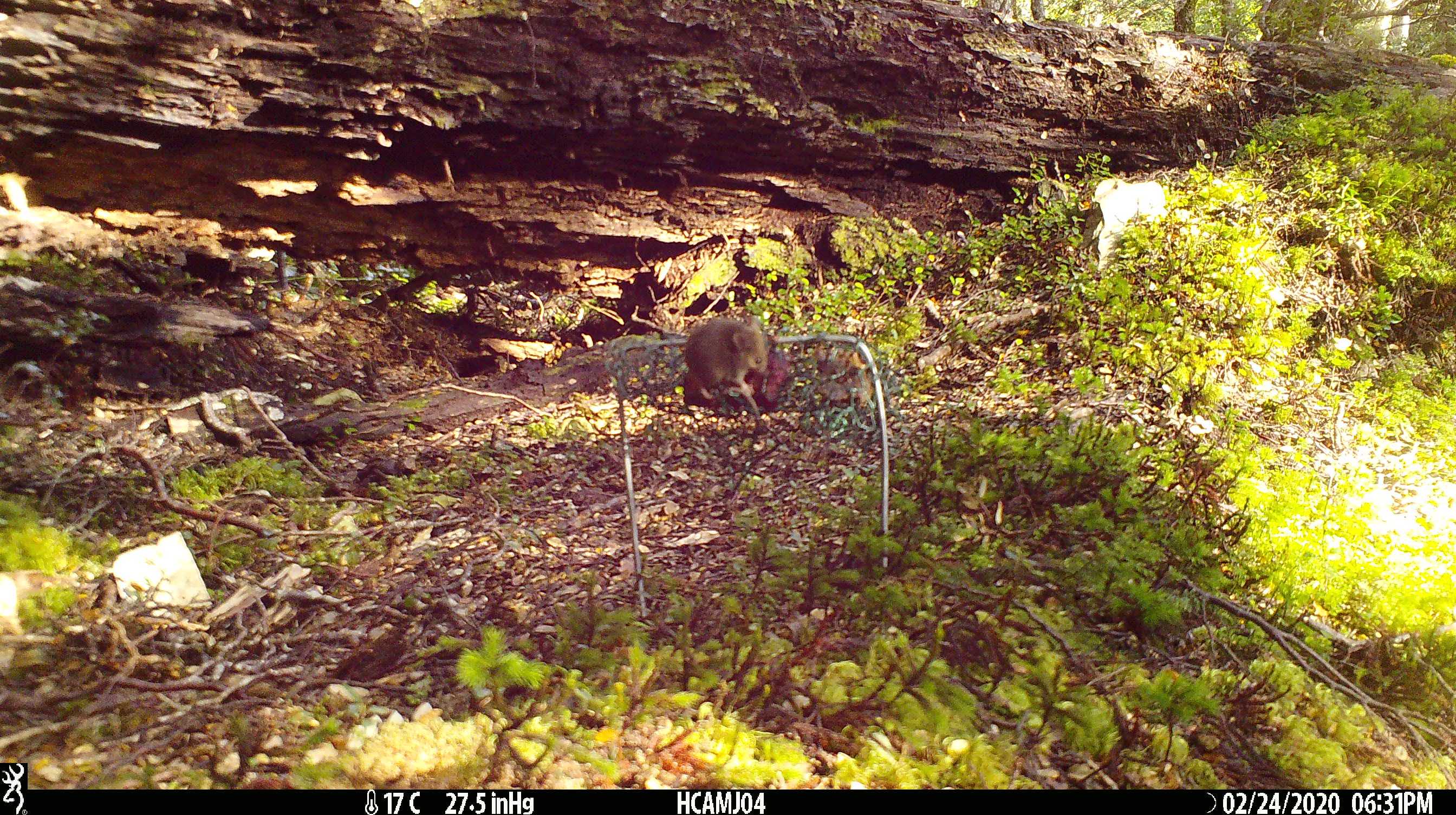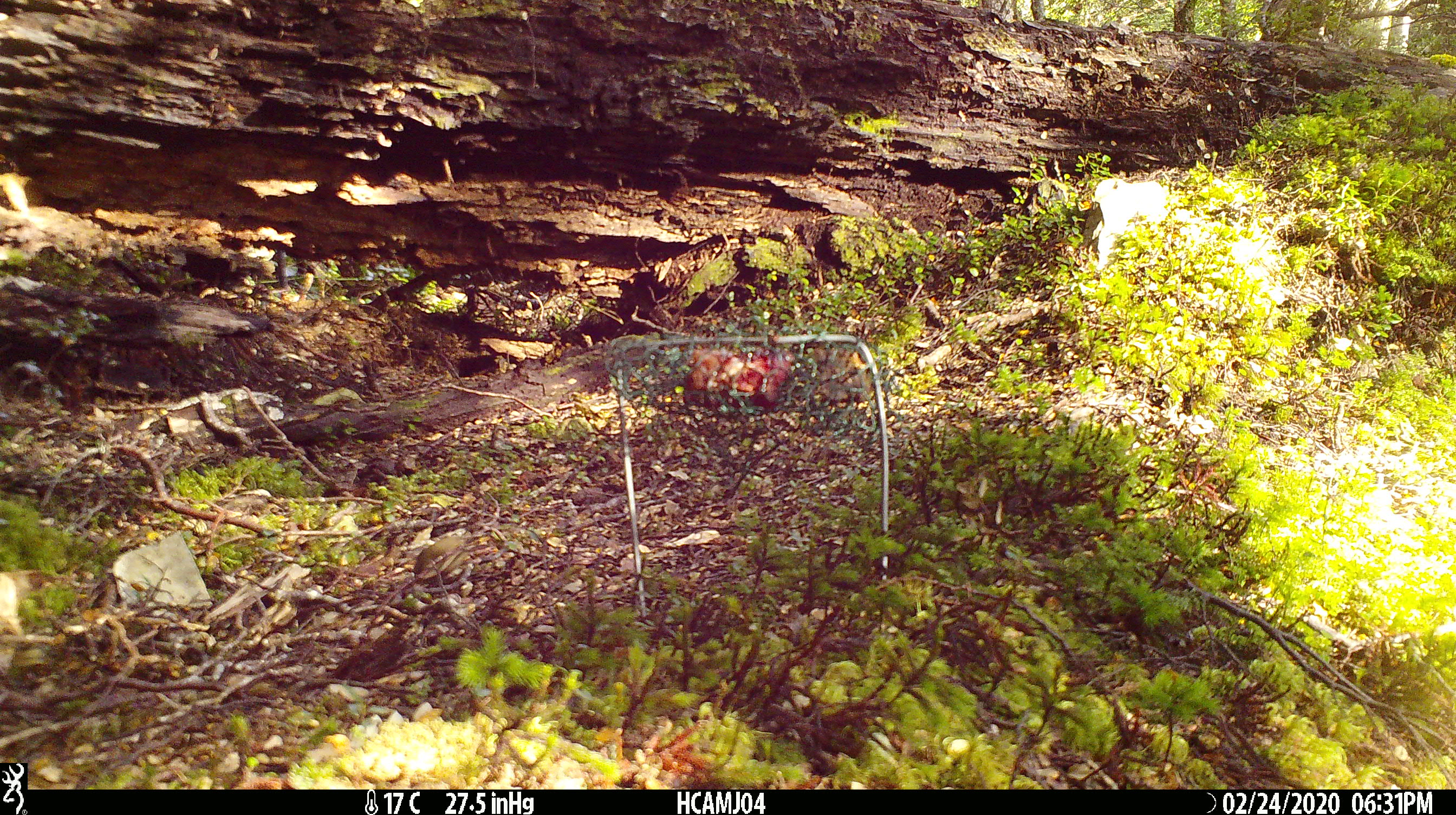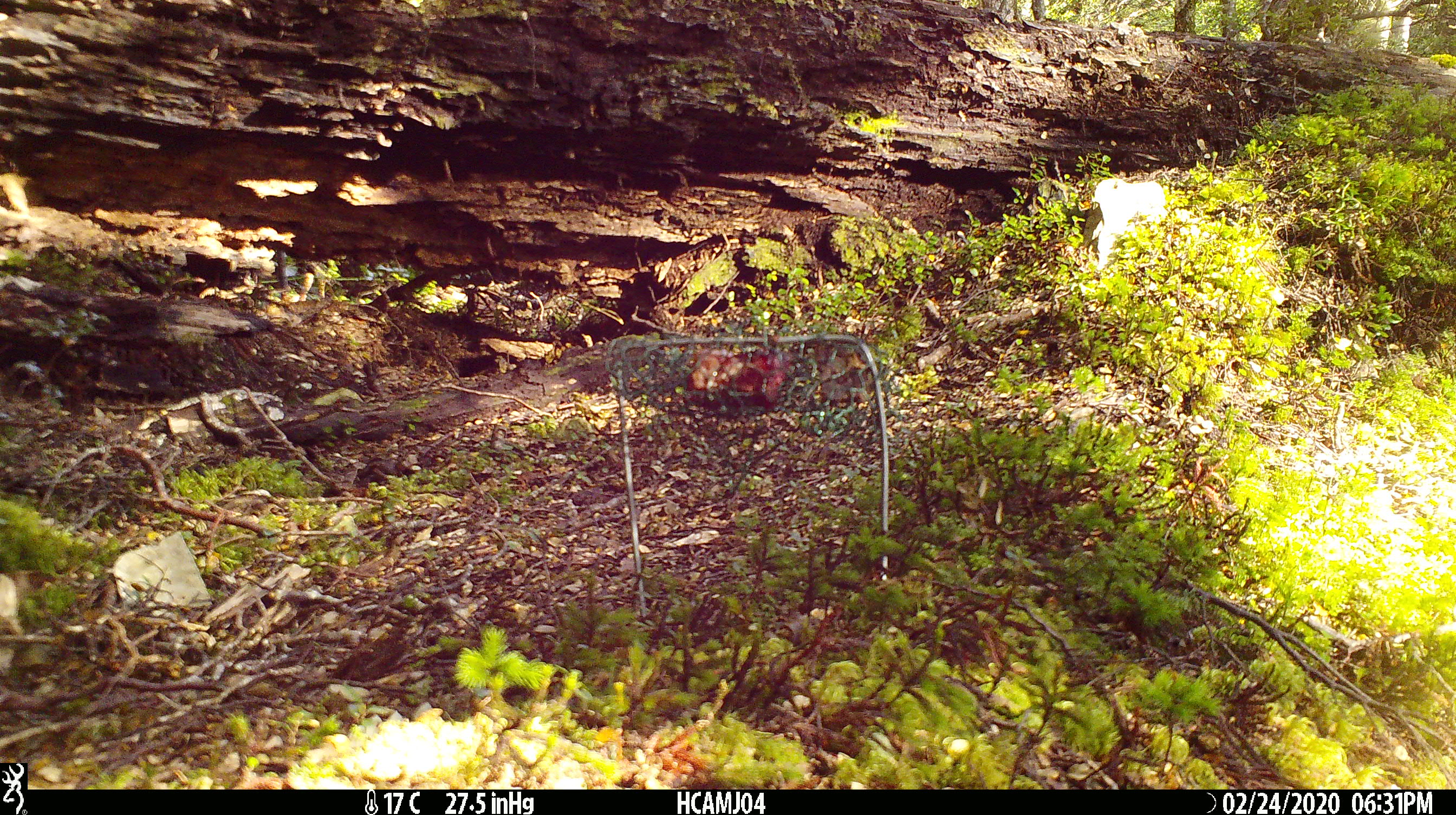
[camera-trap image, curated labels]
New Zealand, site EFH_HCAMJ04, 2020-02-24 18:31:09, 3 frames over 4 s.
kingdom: Animalia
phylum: Chordata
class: Mammalia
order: Rodentia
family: Muridae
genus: Mus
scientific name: Mus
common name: mouse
Mouse (Mus).